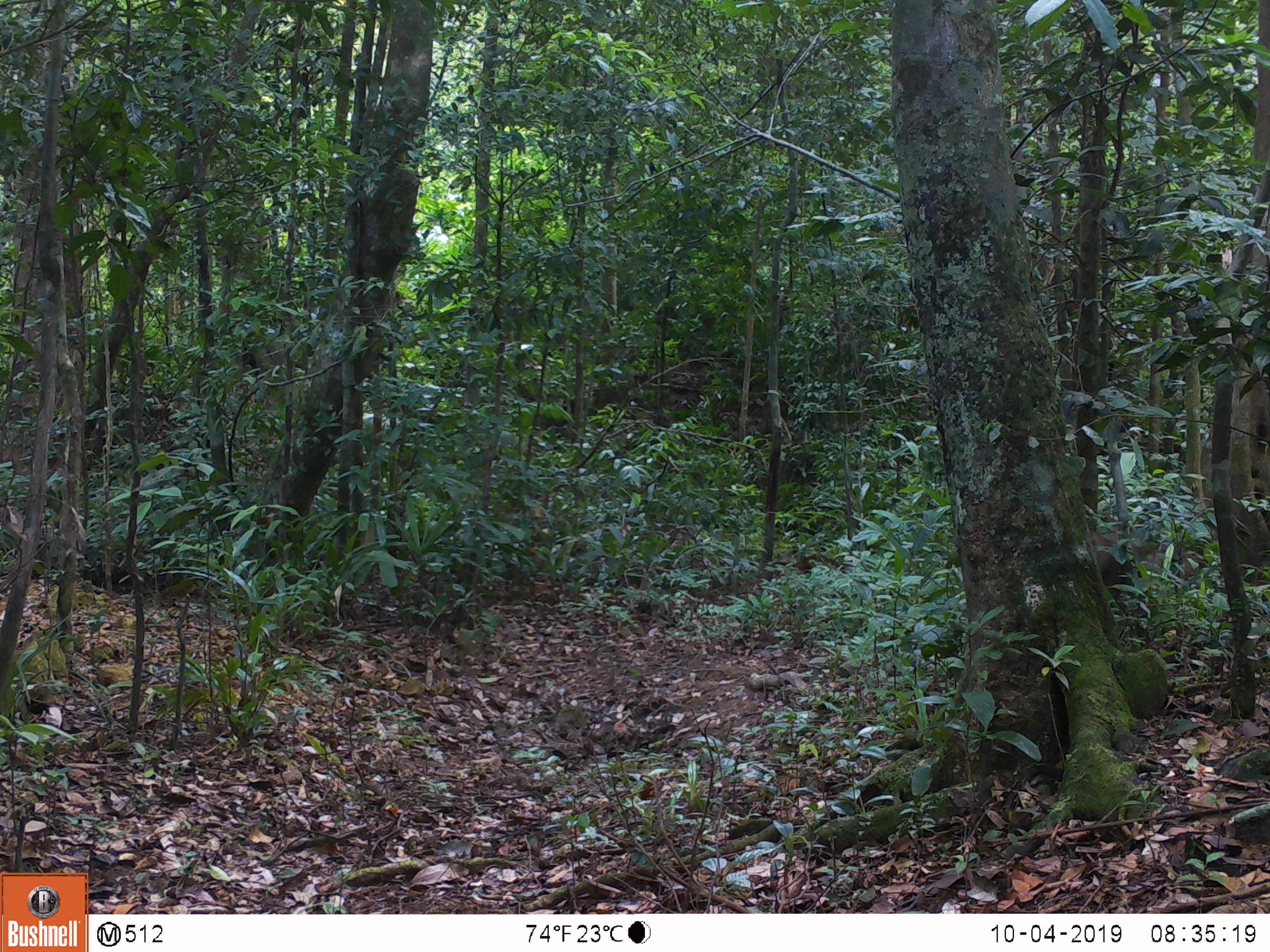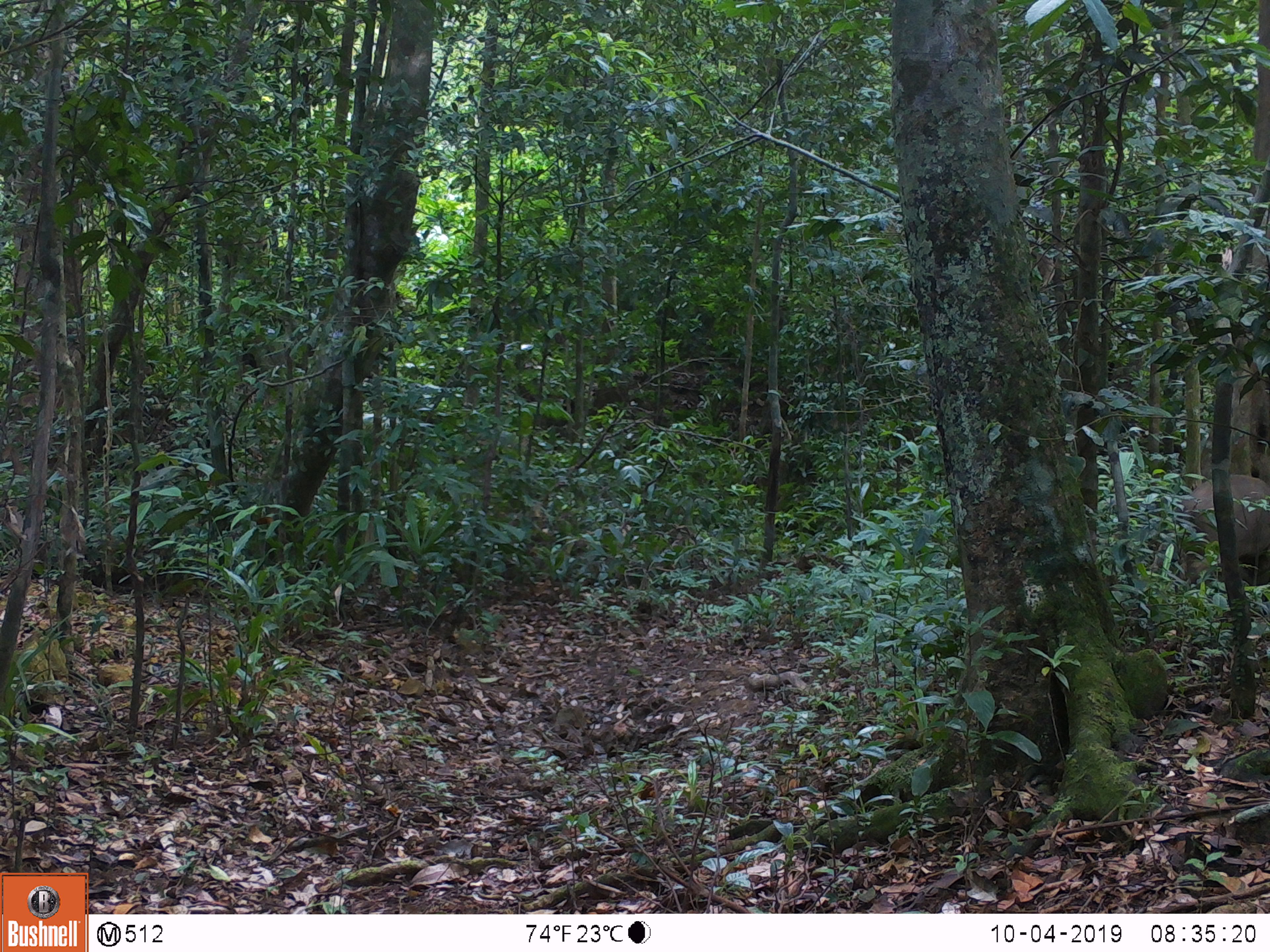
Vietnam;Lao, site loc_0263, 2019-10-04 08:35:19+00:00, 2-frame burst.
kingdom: Animalia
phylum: Chordata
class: Mammalia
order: Artiodactyla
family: Suidae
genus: Sus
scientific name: Sus scrofa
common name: eurasian wild pig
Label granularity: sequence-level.